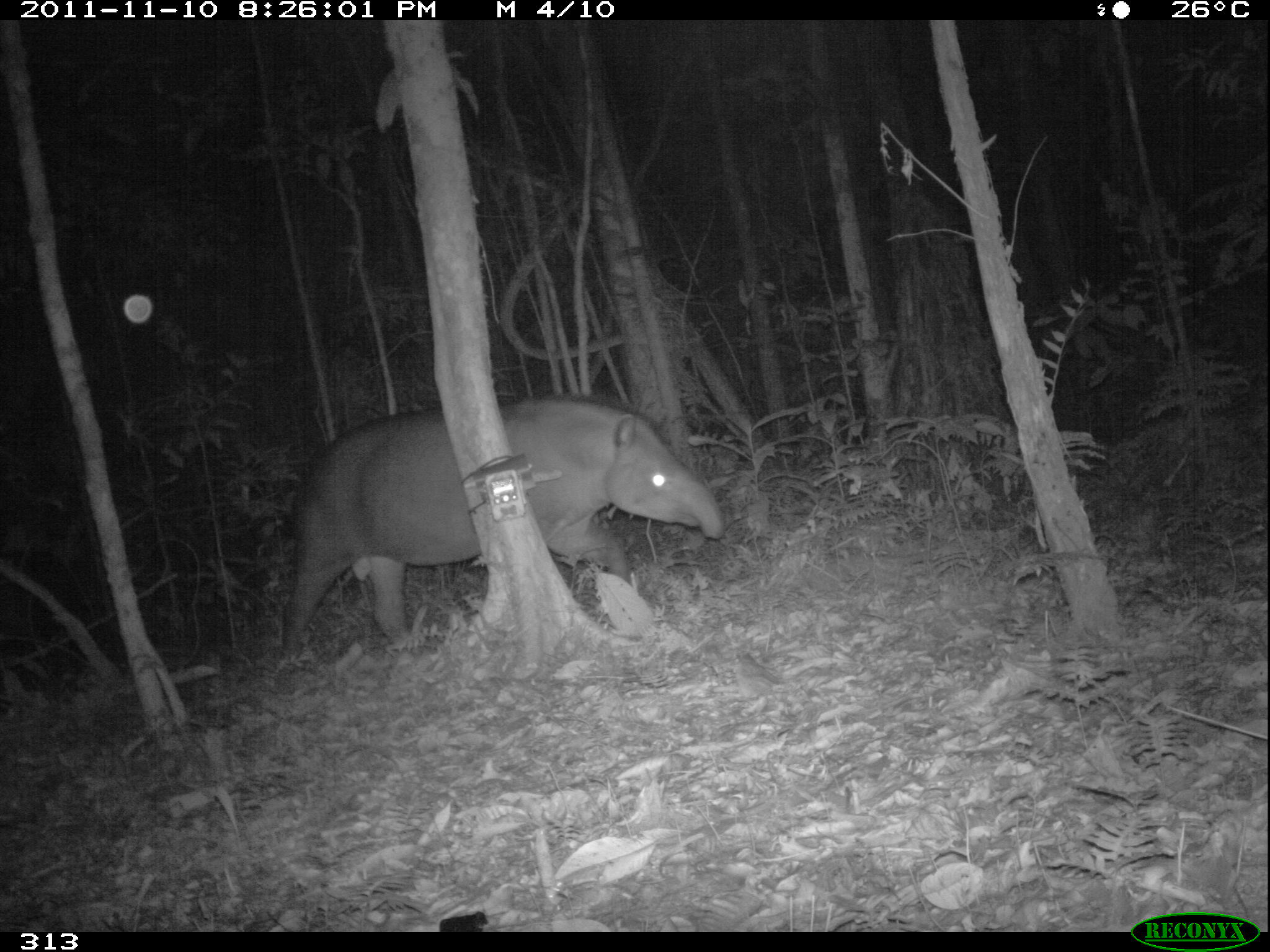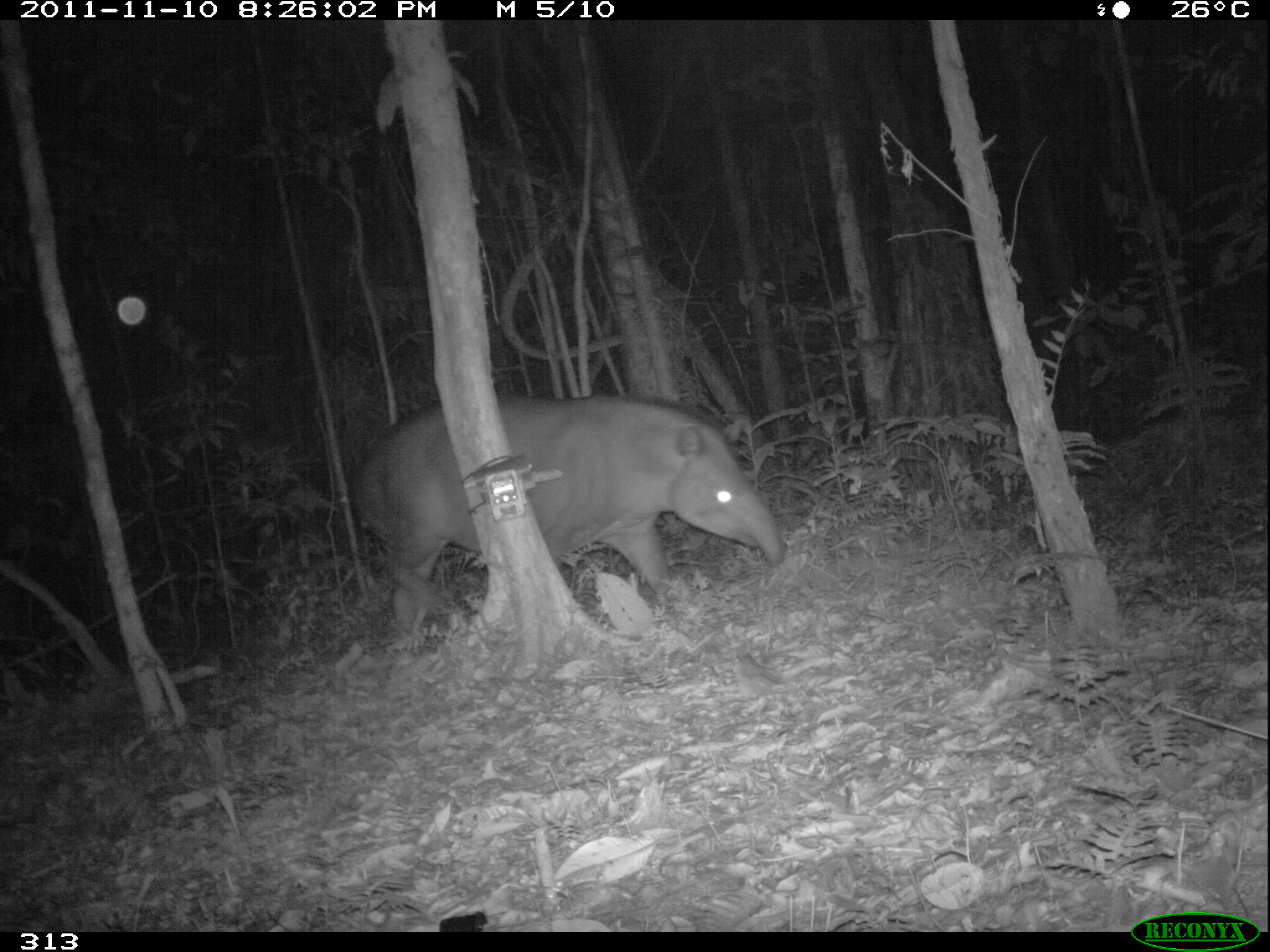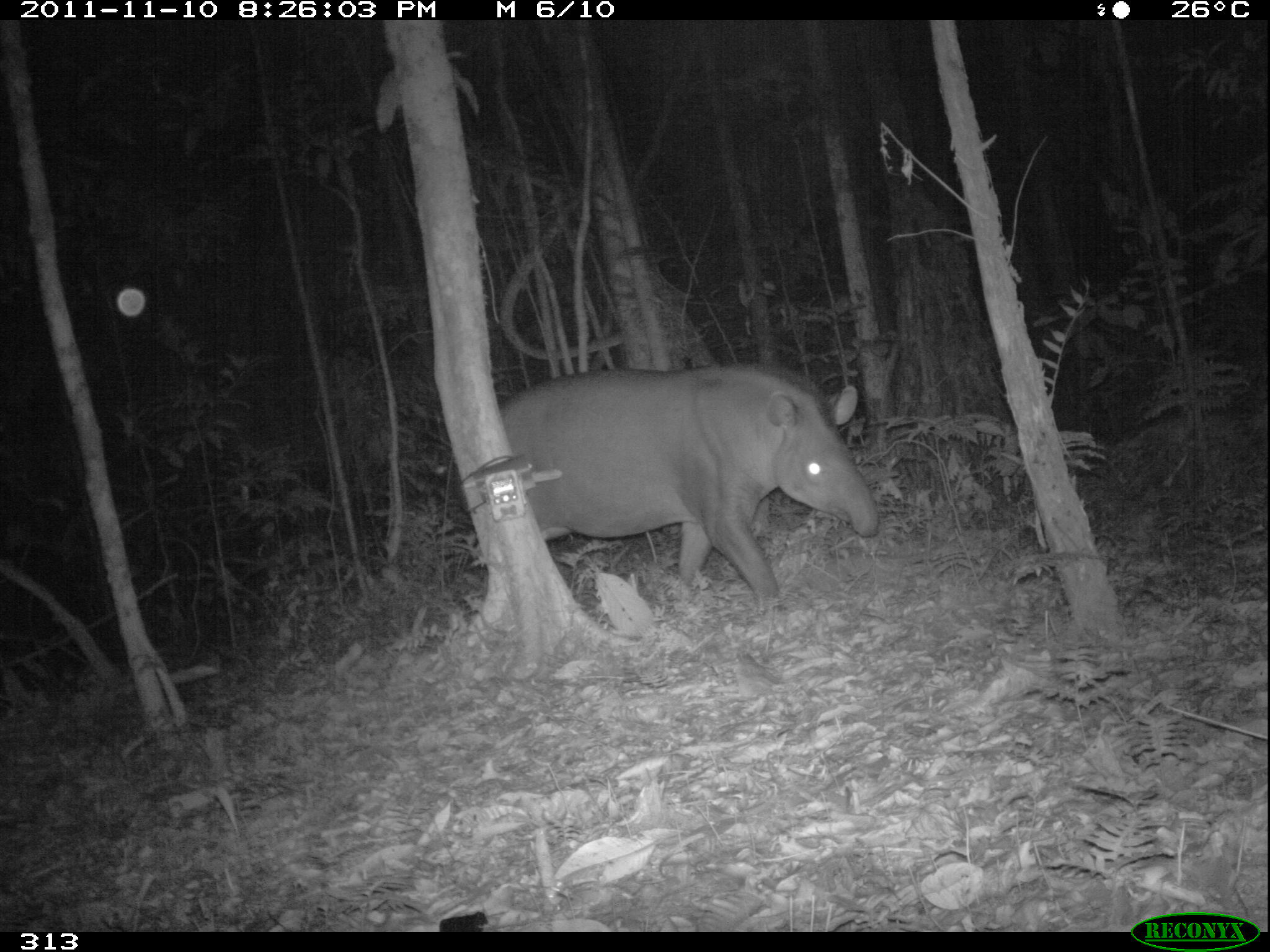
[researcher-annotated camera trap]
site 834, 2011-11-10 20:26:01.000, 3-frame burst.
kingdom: Animalia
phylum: Chordata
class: Mammalia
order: Perissodactyla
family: Tapiridae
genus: Tapirus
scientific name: Tapirus terrestris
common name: south american tapir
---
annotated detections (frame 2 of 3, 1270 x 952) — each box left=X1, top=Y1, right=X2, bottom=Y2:
tapirus terrestris: left=350, top=393, right=785, bottom=647